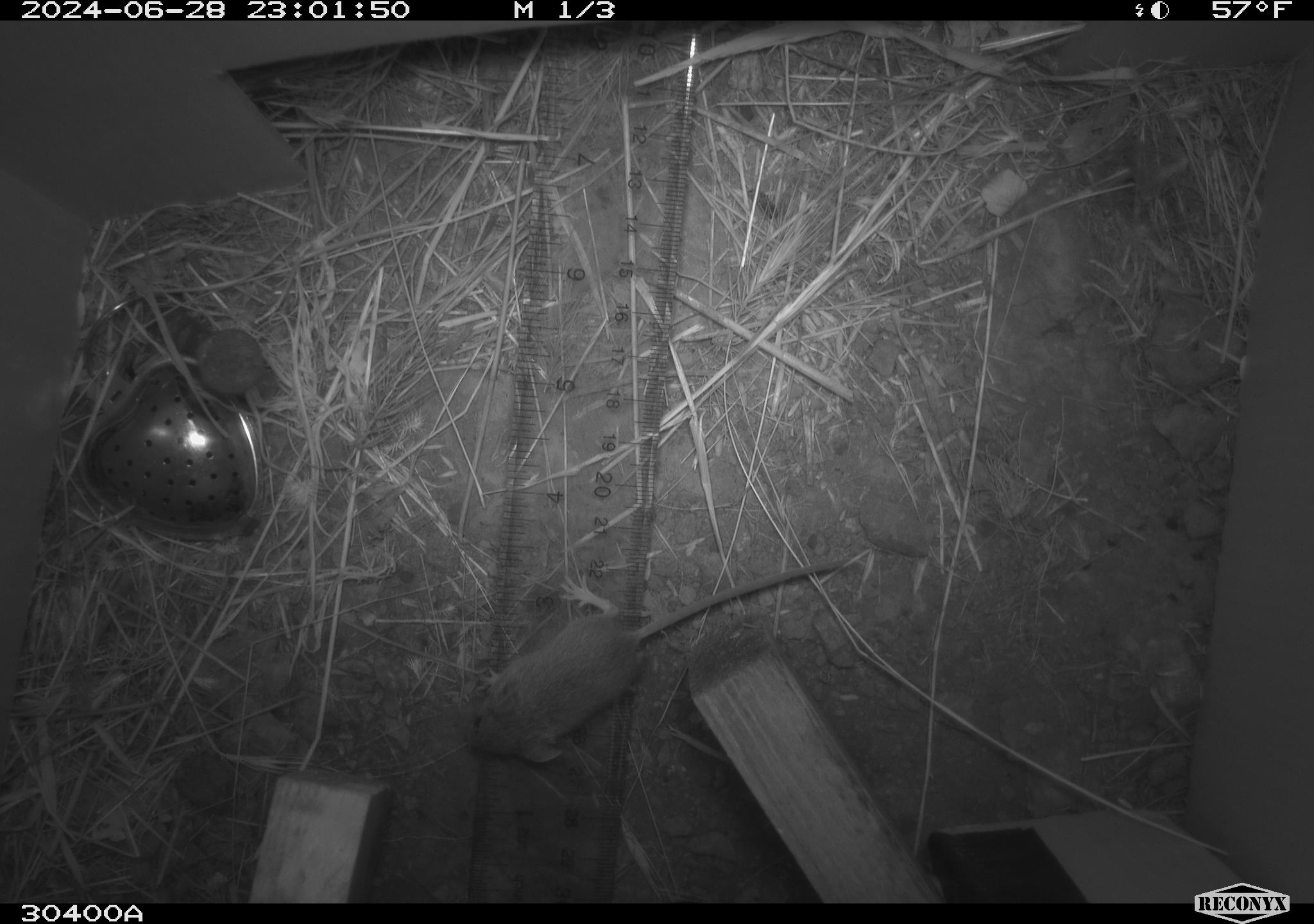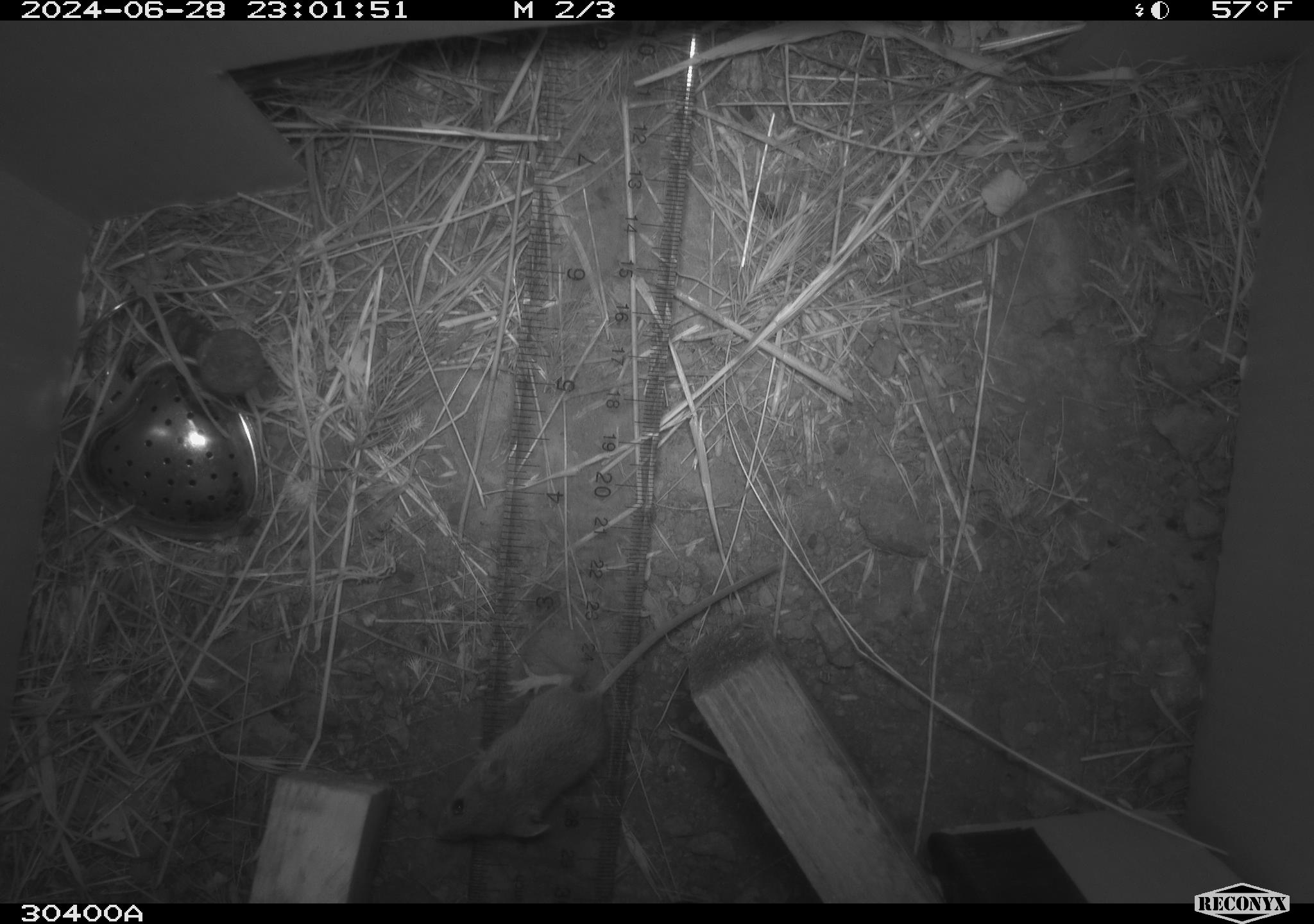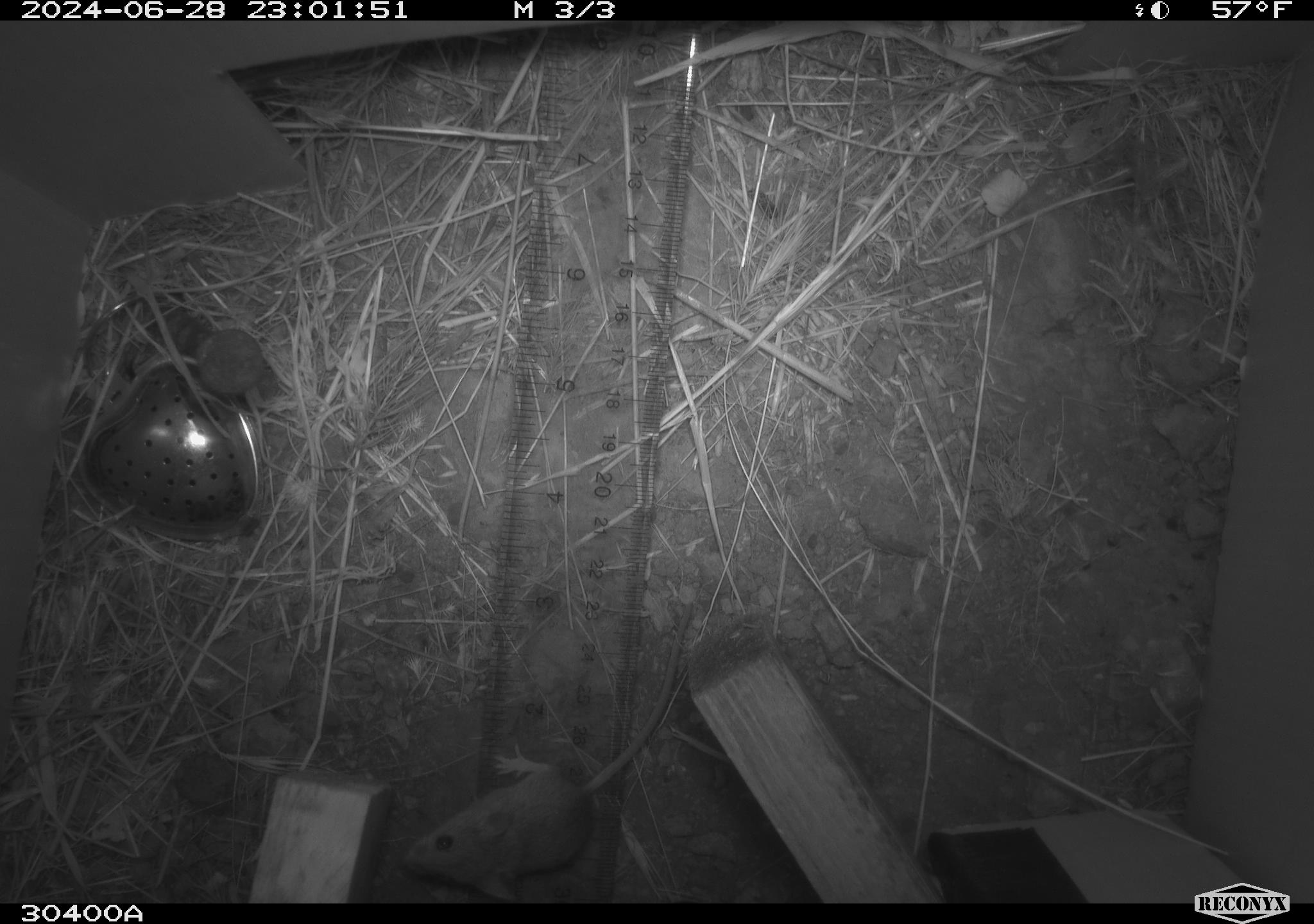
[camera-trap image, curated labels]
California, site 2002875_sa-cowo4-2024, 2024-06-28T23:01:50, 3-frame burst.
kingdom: Animalia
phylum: Chordata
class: Mammalia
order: Rodentia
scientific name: Rodentia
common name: mouse species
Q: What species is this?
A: Mouse species (Rodentia).